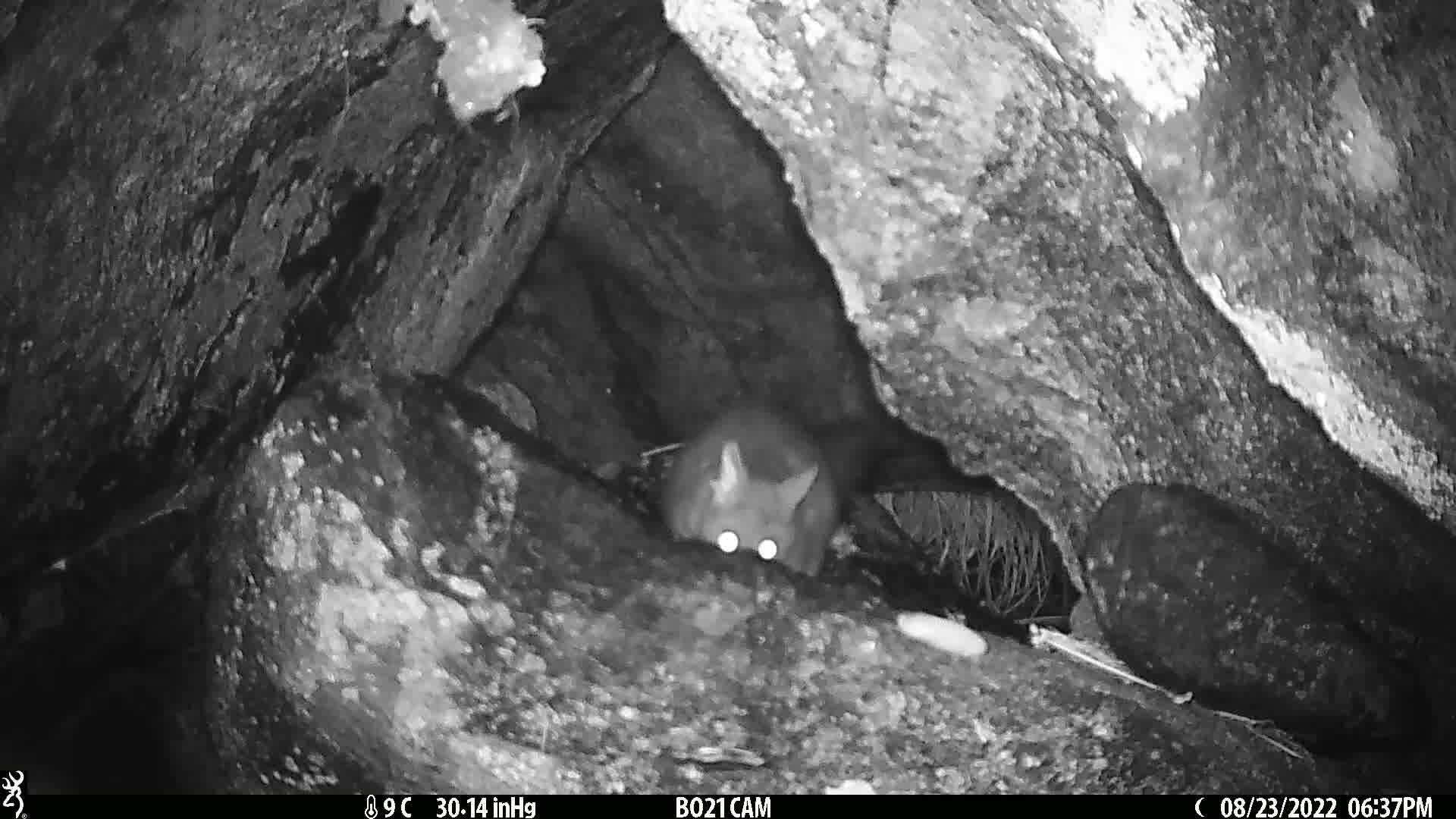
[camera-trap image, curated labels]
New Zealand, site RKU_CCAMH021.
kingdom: Animalia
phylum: Chordata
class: Mammalia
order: Diprotodontia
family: Phalangeridae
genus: Trichosurus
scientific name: Trichosurus vulpecula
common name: common brushtail possum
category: possum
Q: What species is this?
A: Possum (common brushtail possum) (Trichosurus vulpecula).